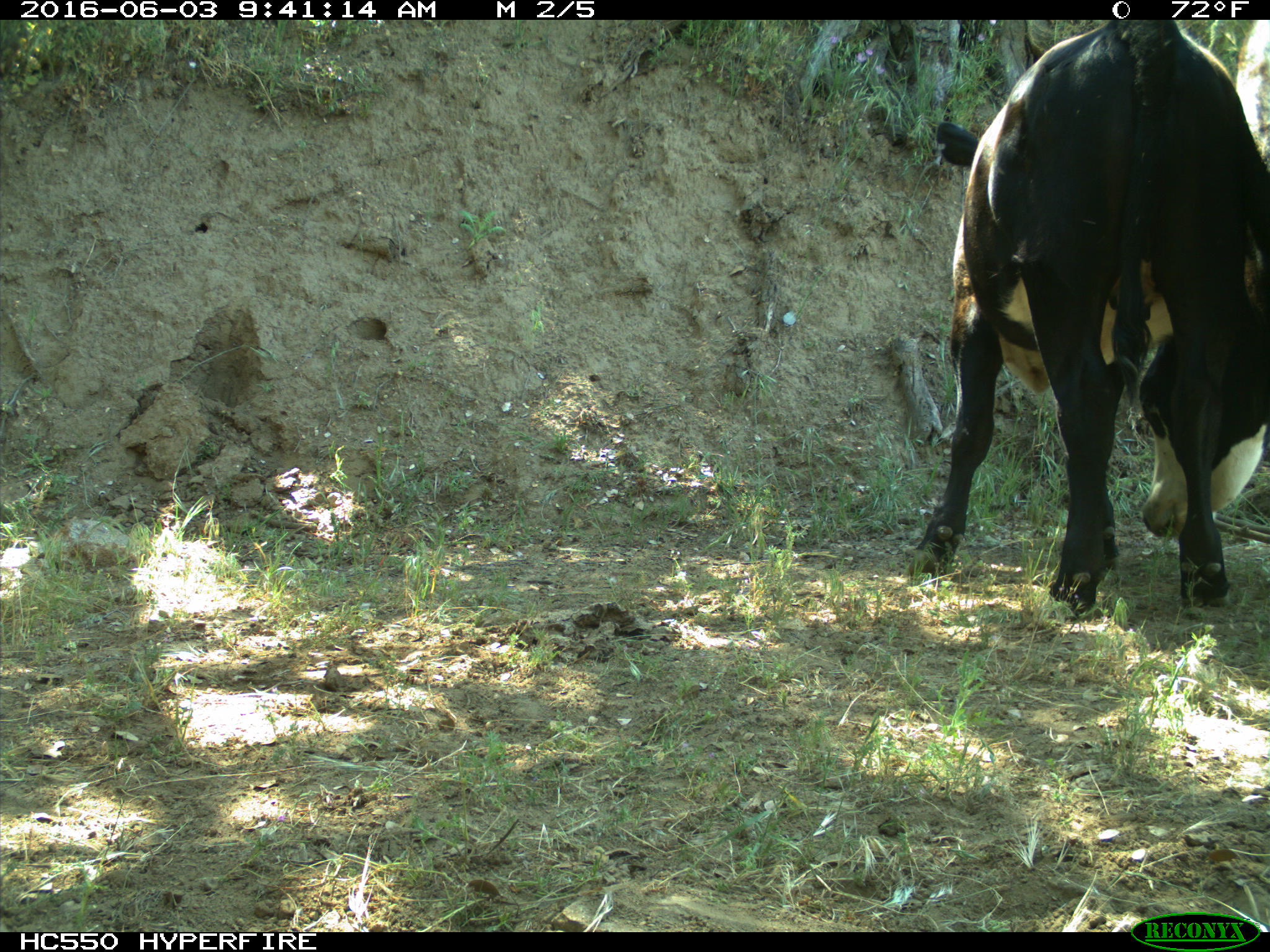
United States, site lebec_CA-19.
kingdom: Animalia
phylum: Chordata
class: Mammalia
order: Artiodactyla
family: Bovidae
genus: Bos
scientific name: Bos taurus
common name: domestic cow